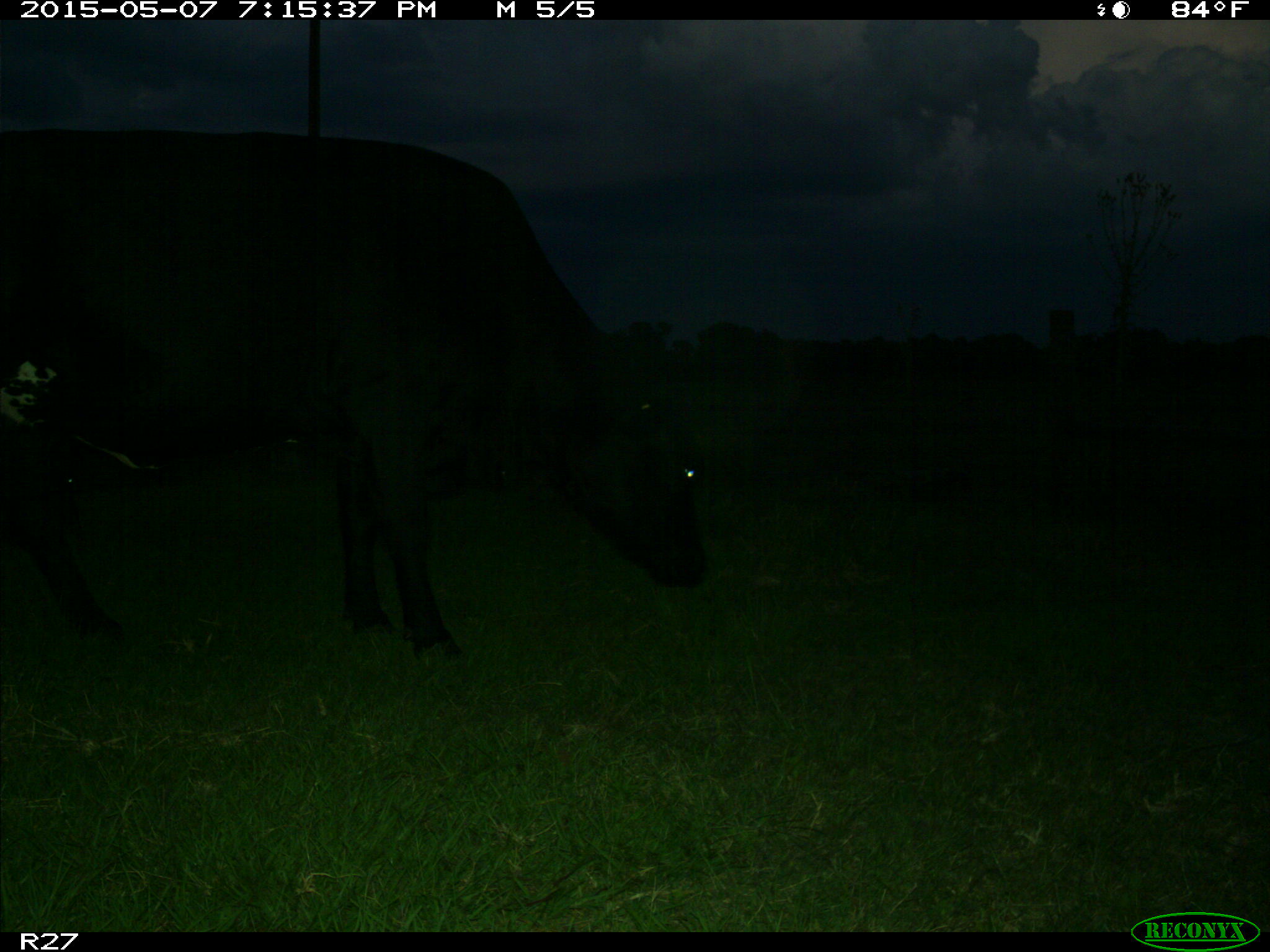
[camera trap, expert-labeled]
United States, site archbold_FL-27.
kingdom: Animalia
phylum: Chordata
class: Mammalia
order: Artiodactyla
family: Bovidae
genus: Bos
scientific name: Bos taurus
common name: domestic cow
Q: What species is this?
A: Bos taurus (domestic cow).